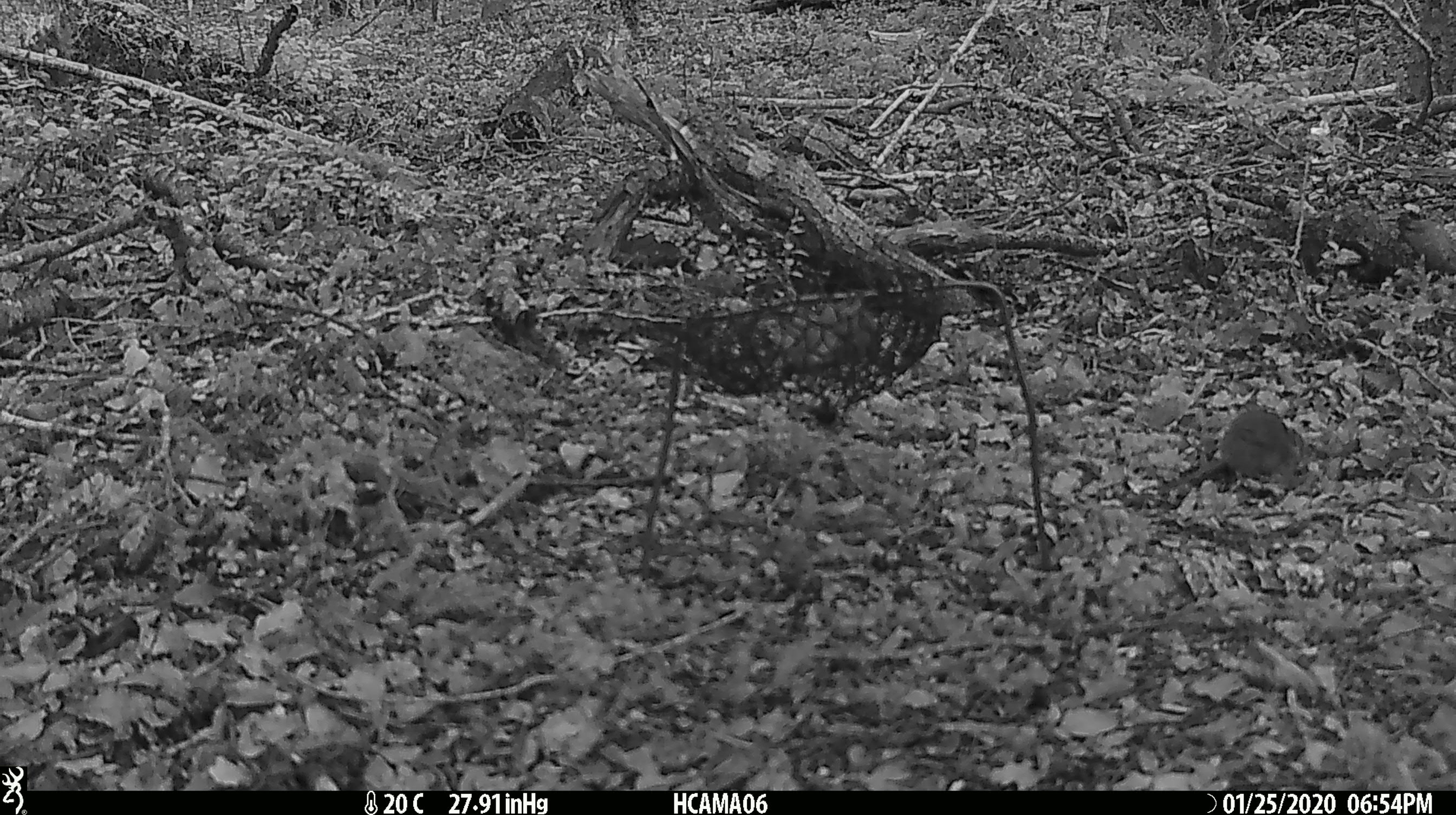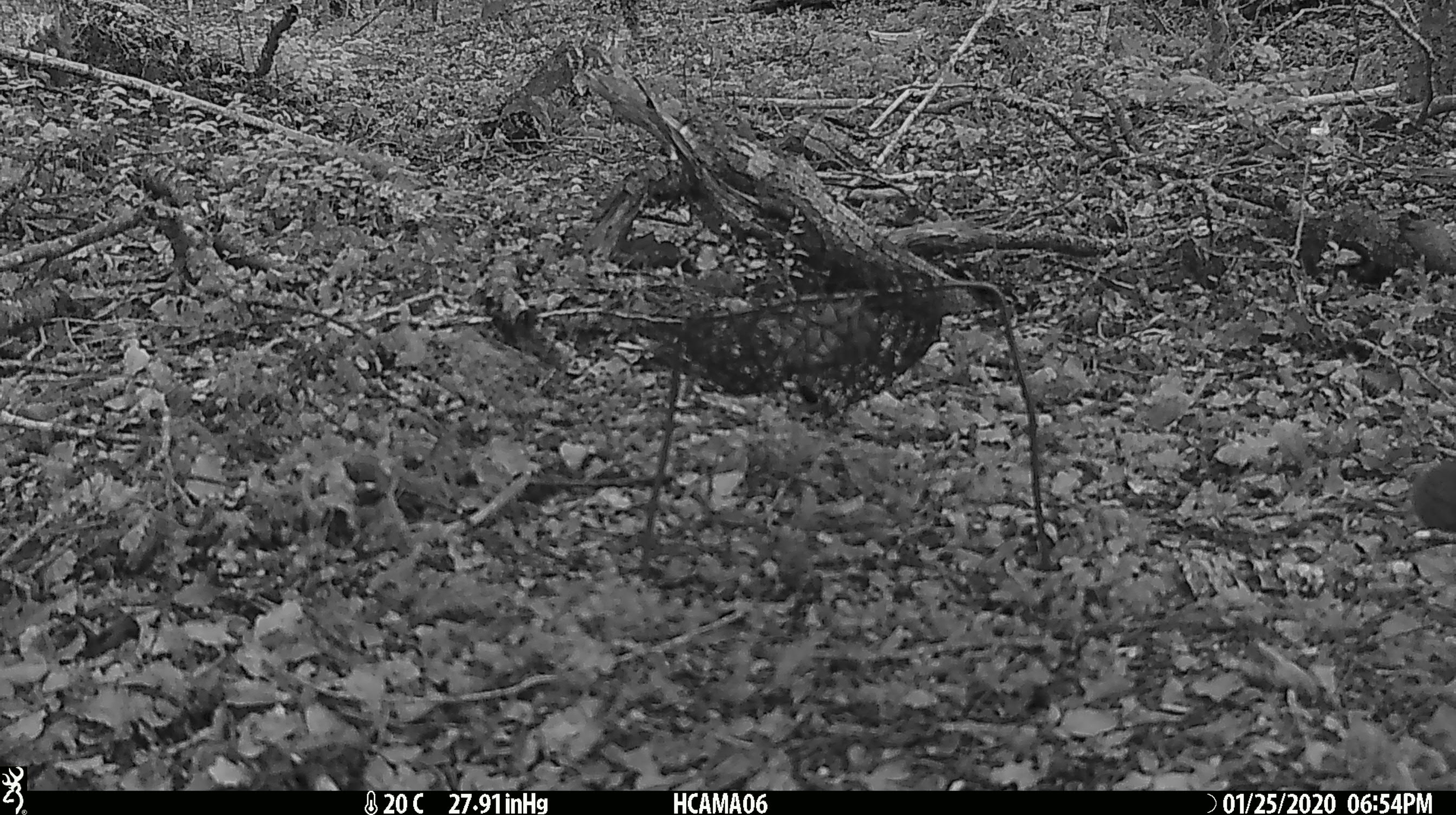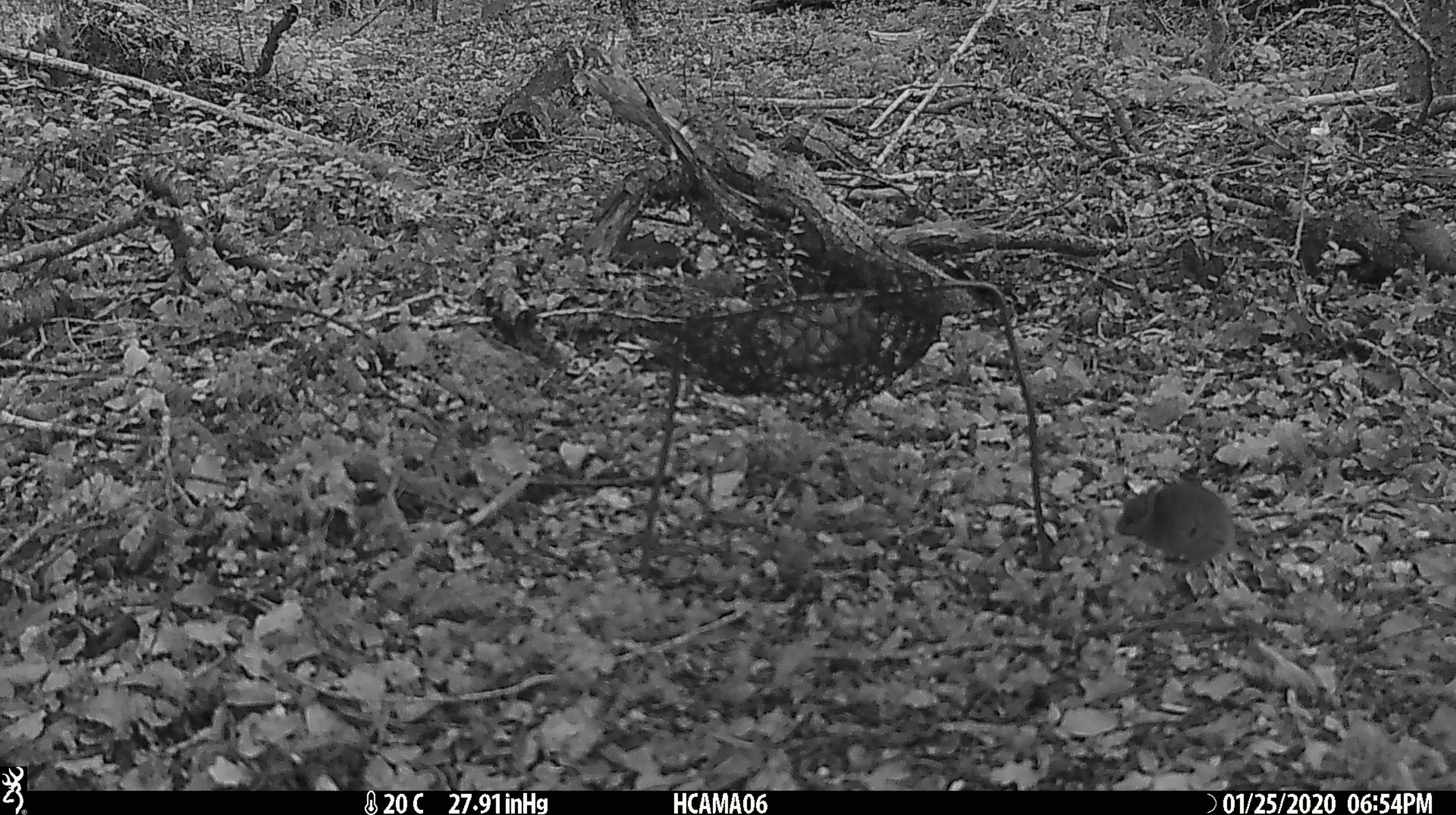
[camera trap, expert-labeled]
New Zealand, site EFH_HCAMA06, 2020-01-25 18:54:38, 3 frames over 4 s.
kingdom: Animalia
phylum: Chordata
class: Mammalia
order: Rodentia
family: Muridae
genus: Mus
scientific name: Mus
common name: mouse